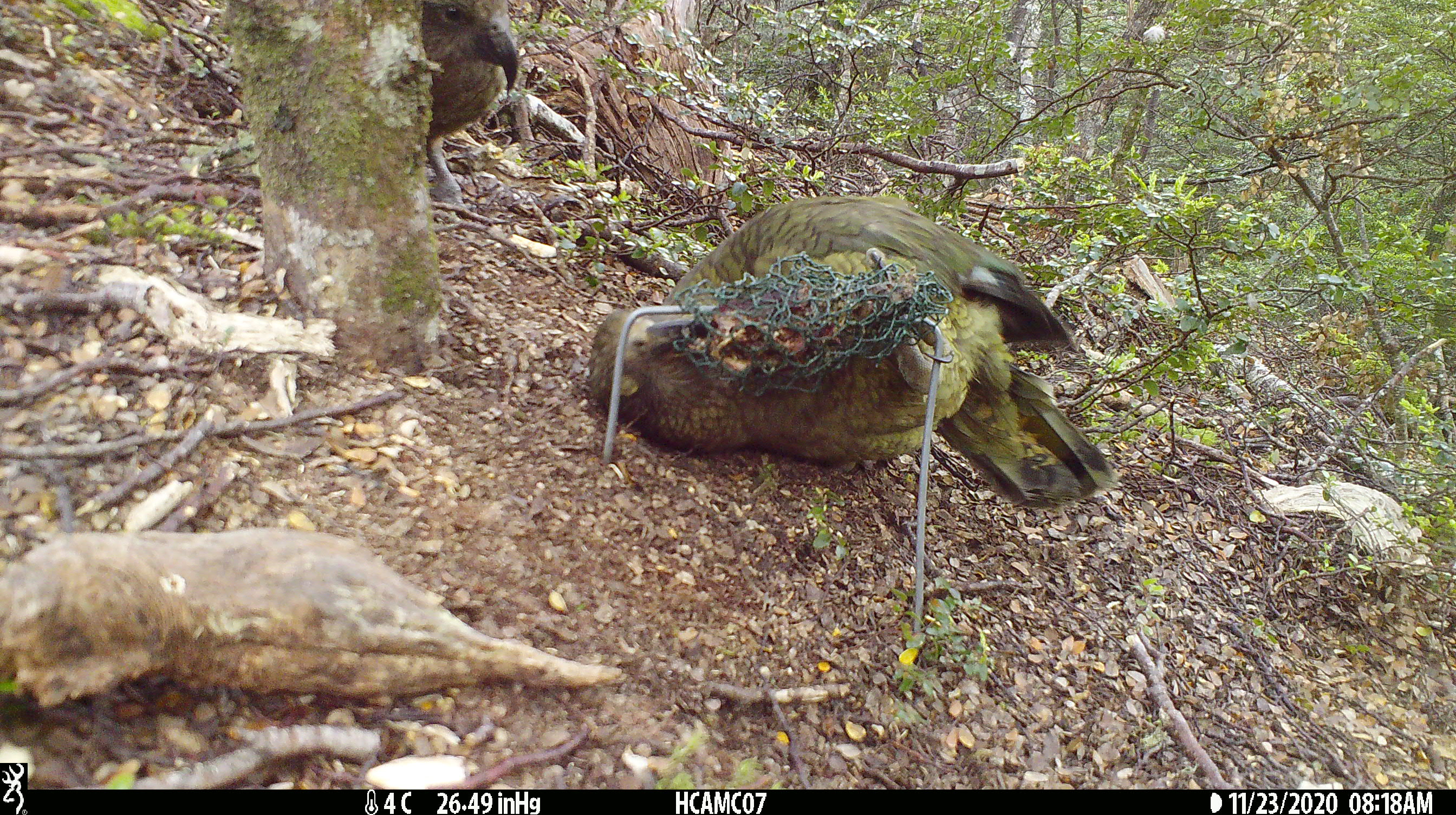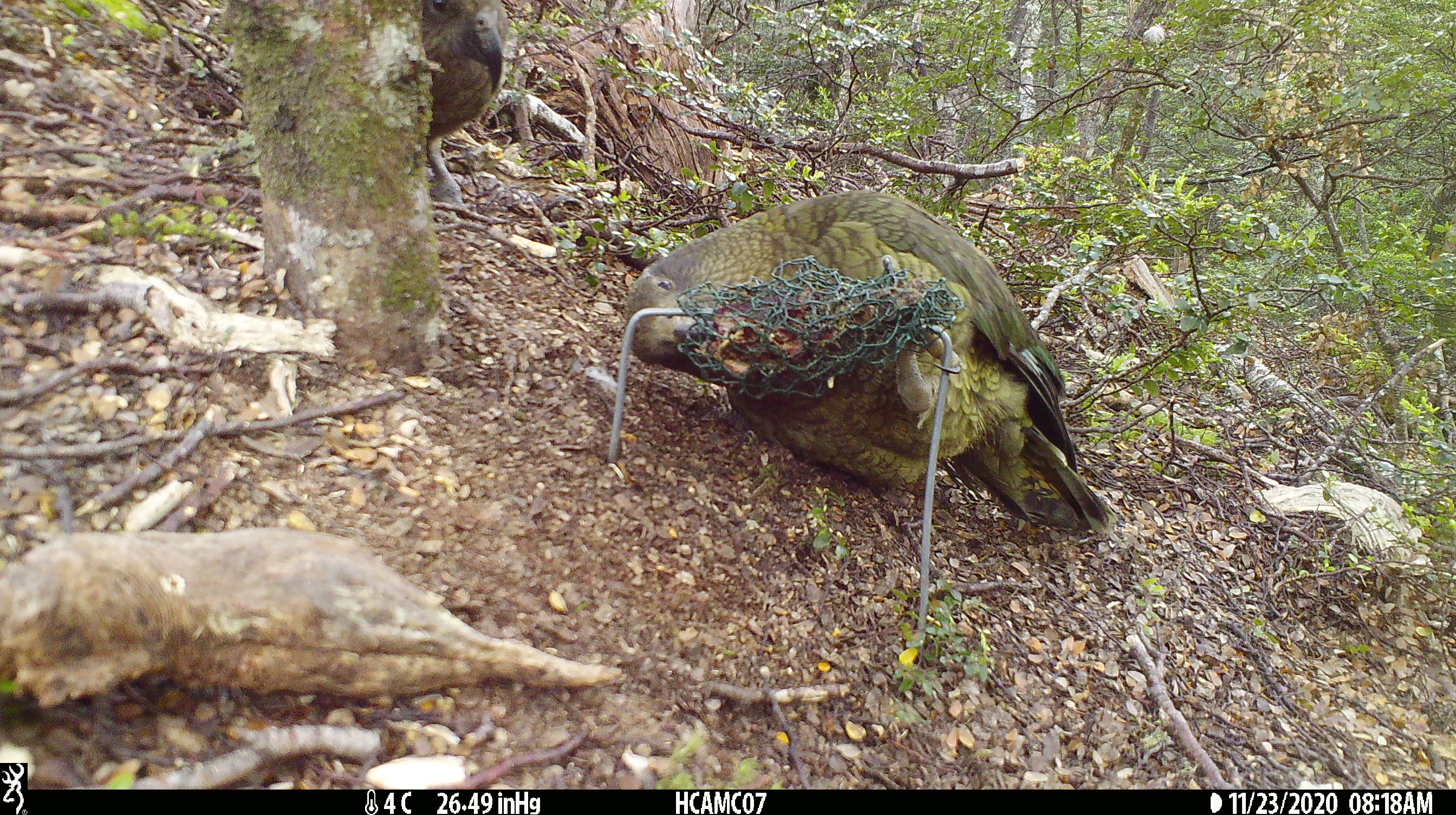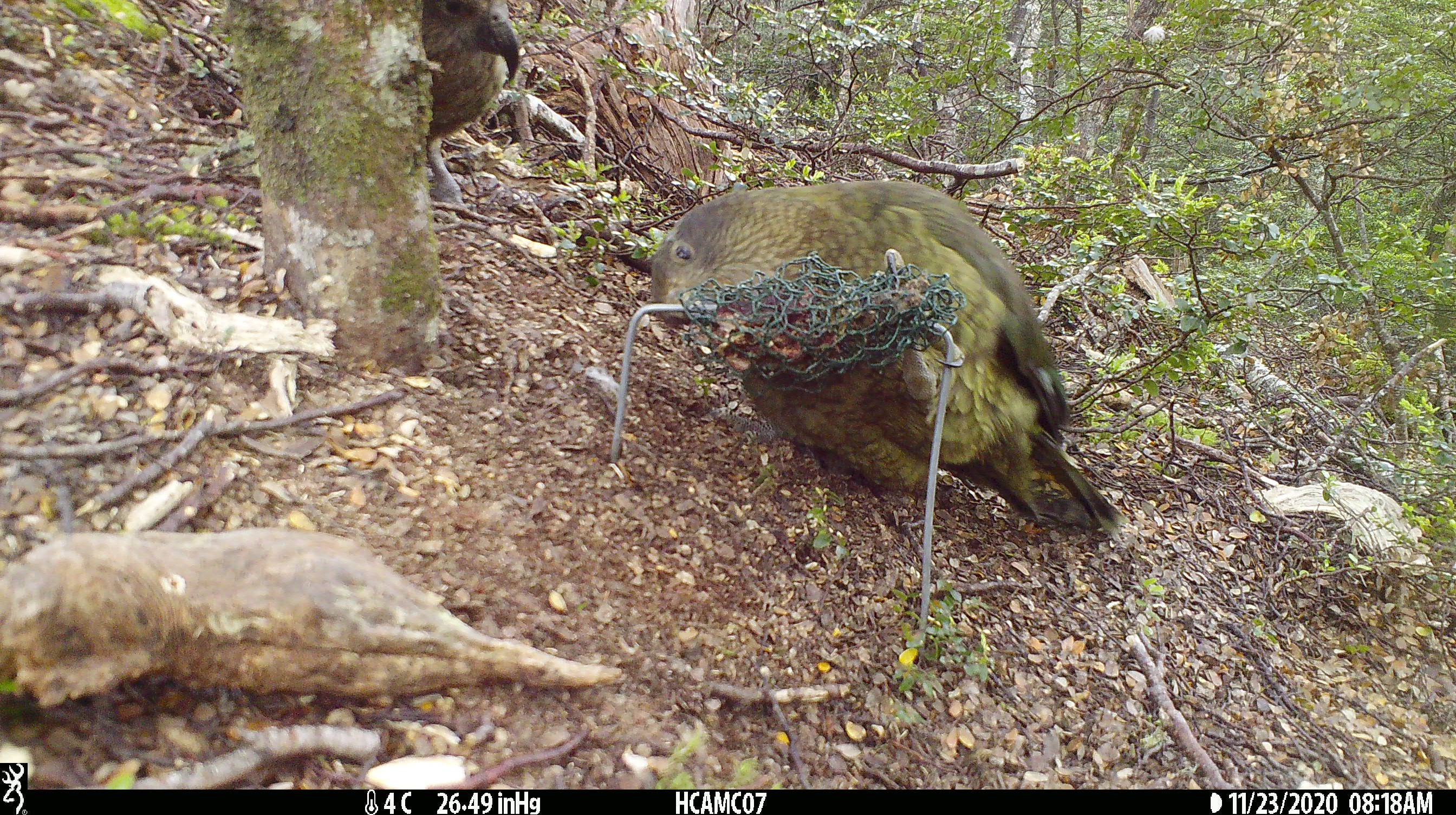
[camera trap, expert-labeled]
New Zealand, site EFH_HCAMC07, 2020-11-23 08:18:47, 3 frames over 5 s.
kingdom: Animalia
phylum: Chordata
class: Aves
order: Psittaciformes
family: Strigopidae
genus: Nestor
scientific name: Nestor notabilis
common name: kea